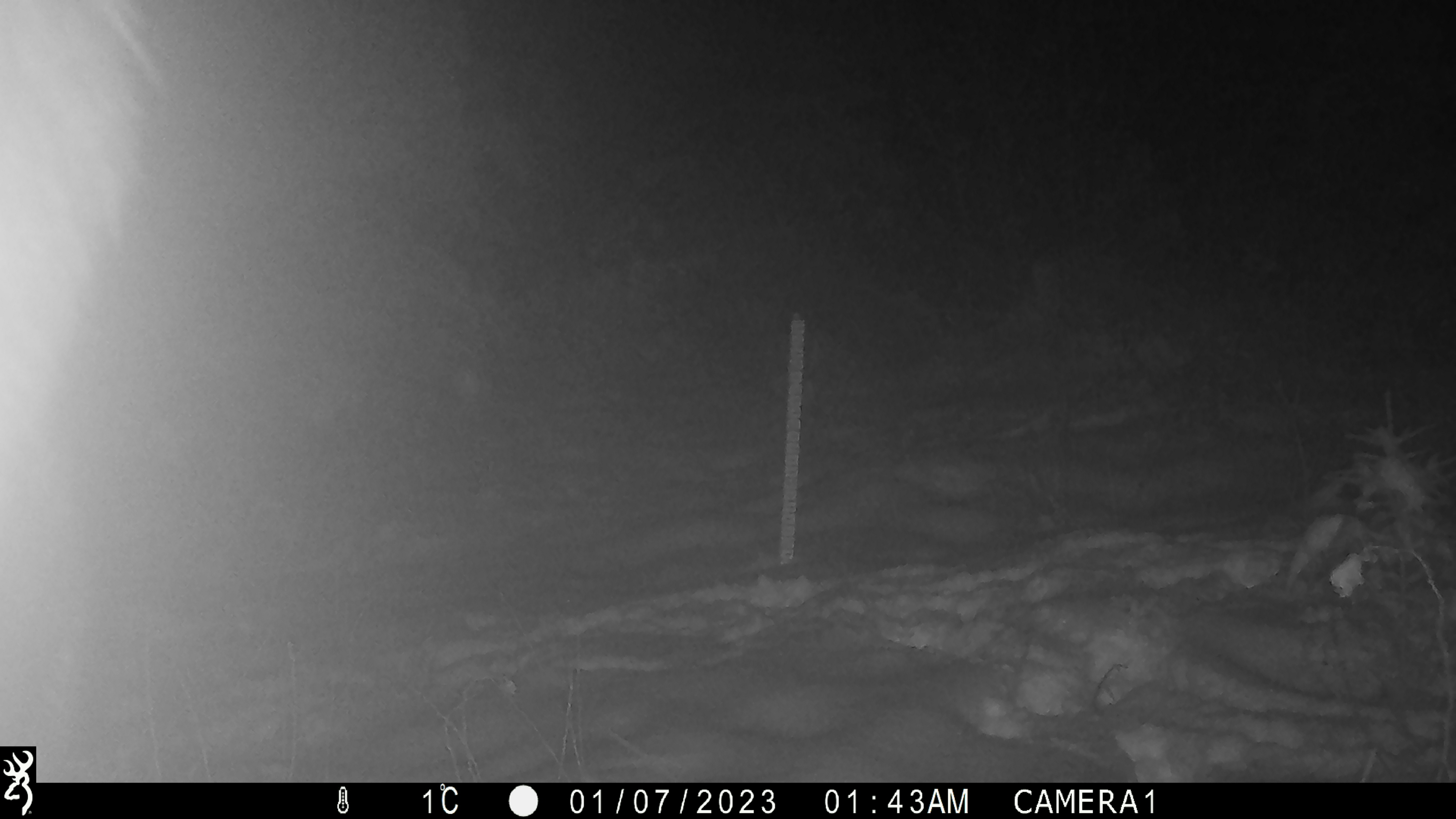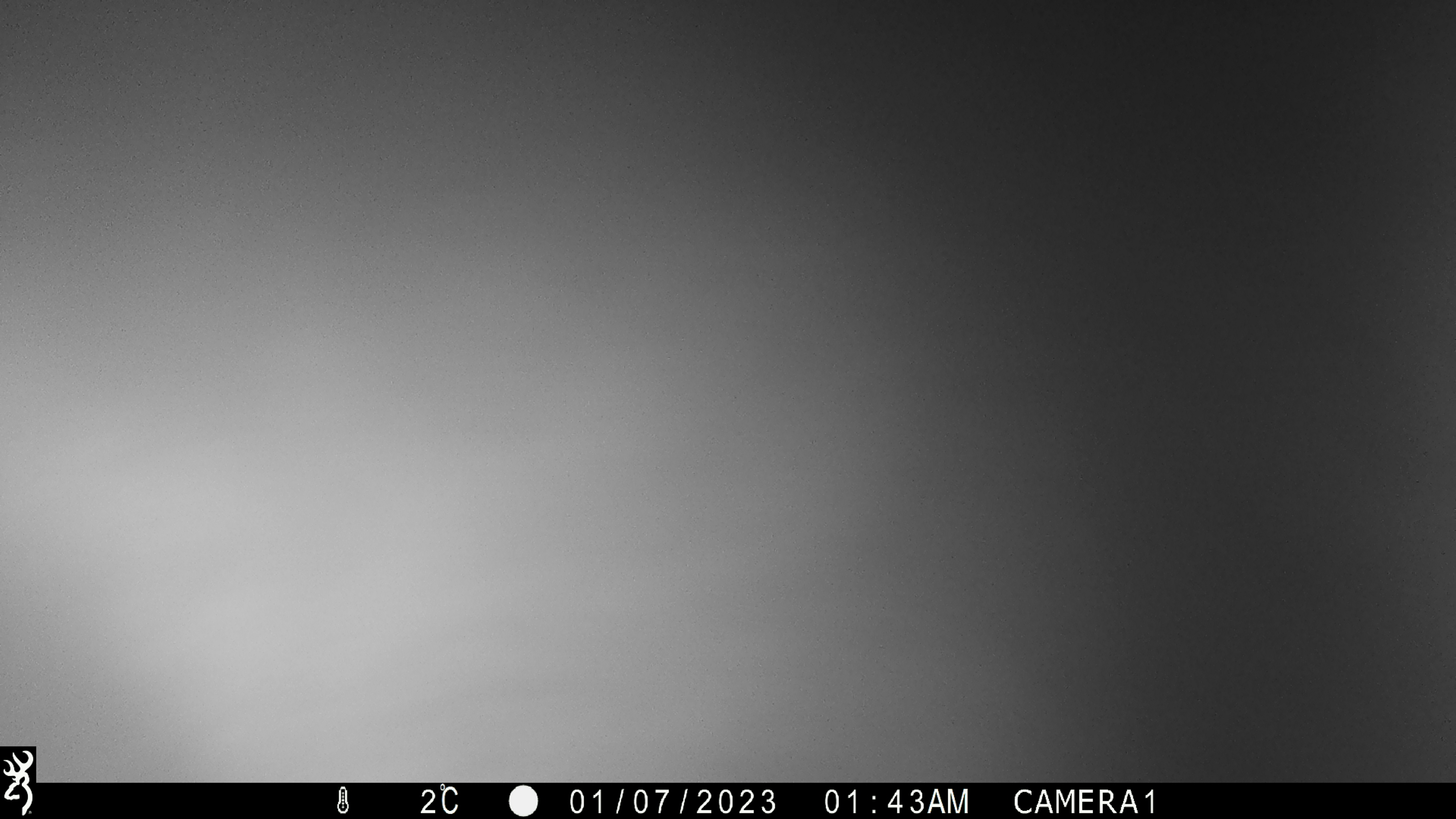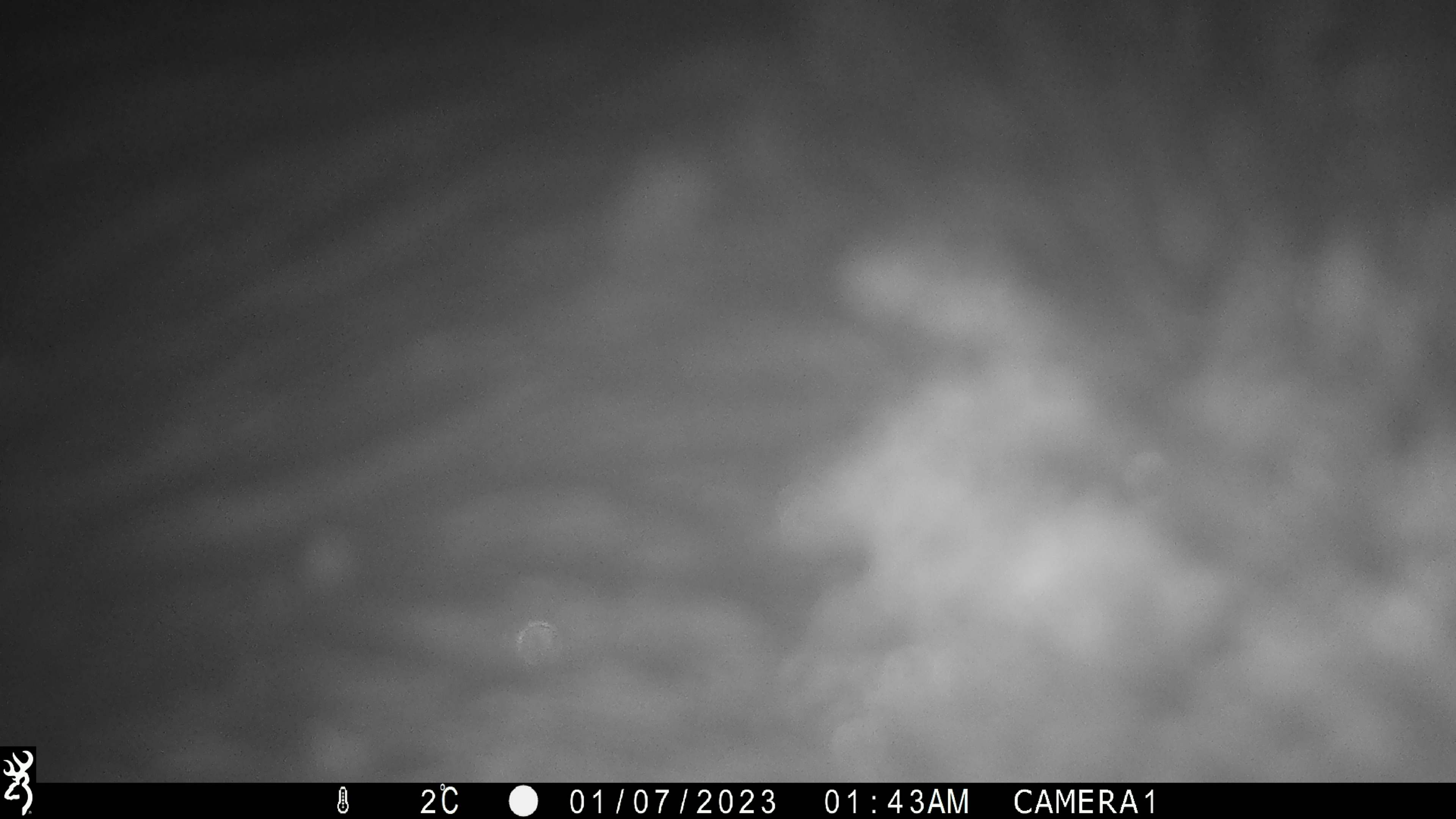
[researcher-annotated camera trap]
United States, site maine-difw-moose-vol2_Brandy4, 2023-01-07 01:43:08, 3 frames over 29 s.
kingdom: Animalia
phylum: Chordata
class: Mammalia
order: Artiodactyla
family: Cervidae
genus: Alces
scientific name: Alces alces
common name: moose